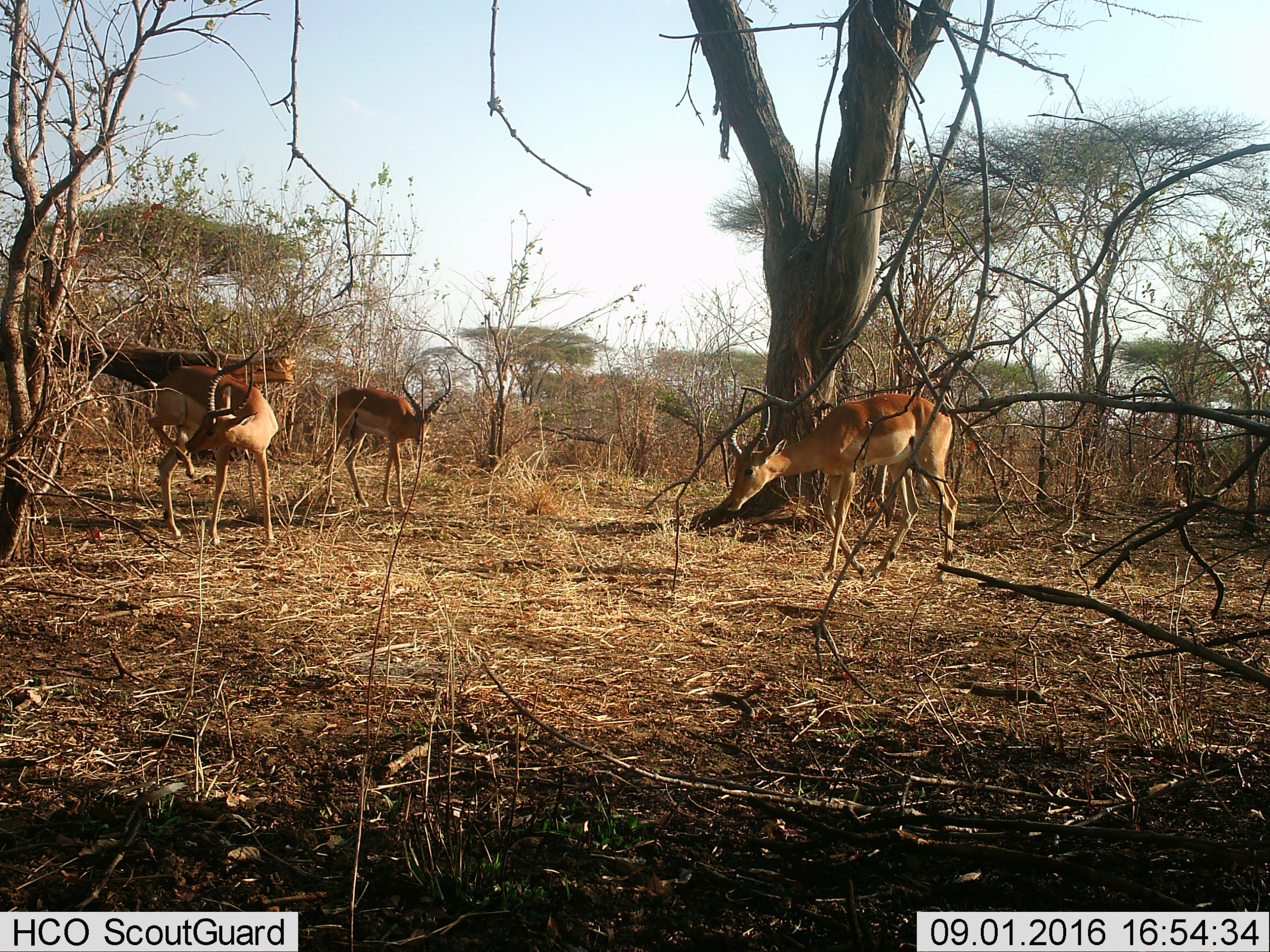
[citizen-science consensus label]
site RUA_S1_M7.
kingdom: Animalia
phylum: Chordata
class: Mammalia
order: Artiodactyla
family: Bovidae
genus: Aepyceros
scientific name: Aepyceros melampus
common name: impala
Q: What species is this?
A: Impala (Aepyceros melampus).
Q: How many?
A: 3.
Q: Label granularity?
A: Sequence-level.